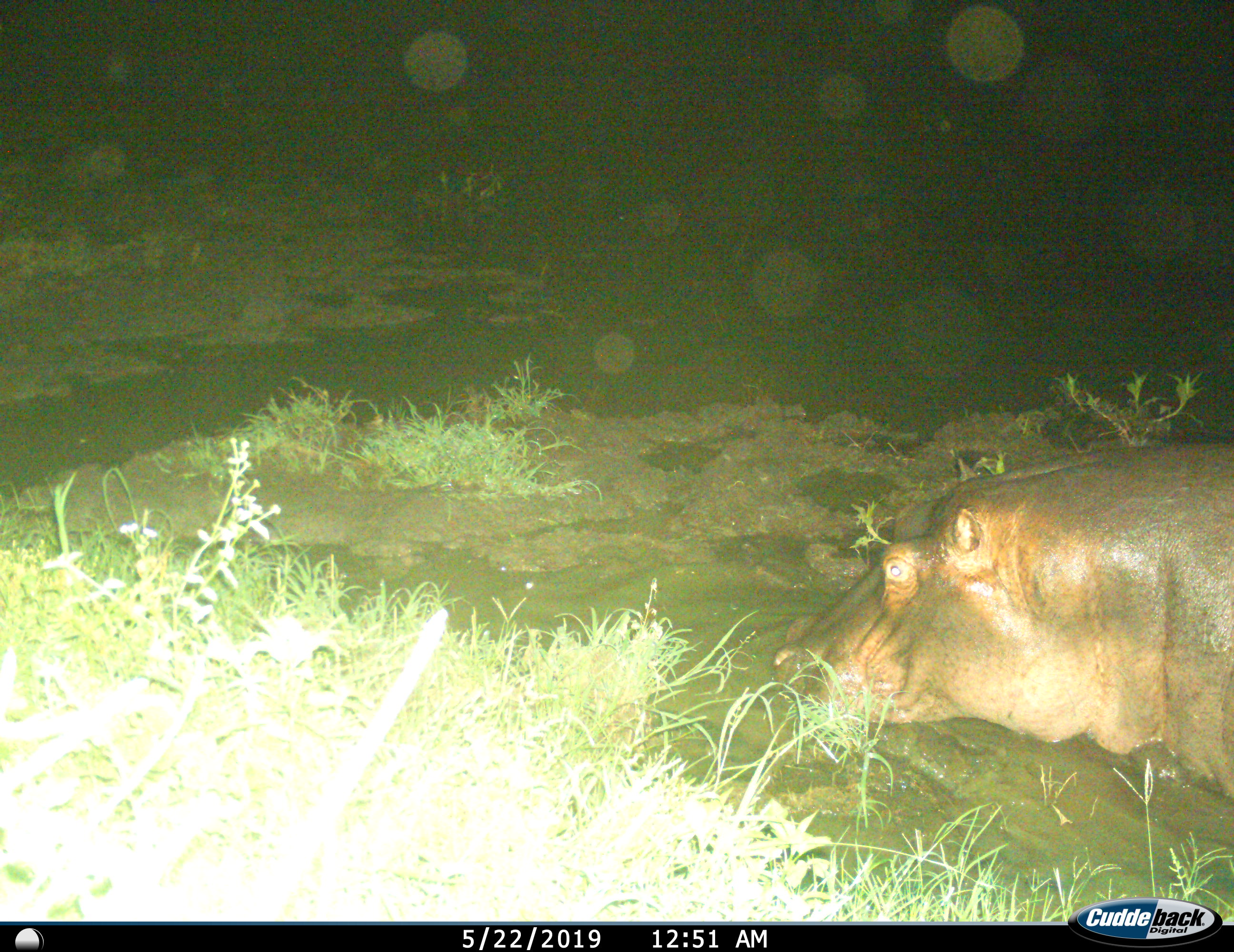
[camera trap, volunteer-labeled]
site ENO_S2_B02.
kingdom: Animalia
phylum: Chordata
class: Mammalia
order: Artiodactyla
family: Hippopotamidae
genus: Hippopotamus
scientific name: Hippopotamus amphibius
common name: hippopotamus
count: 1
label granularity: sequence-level